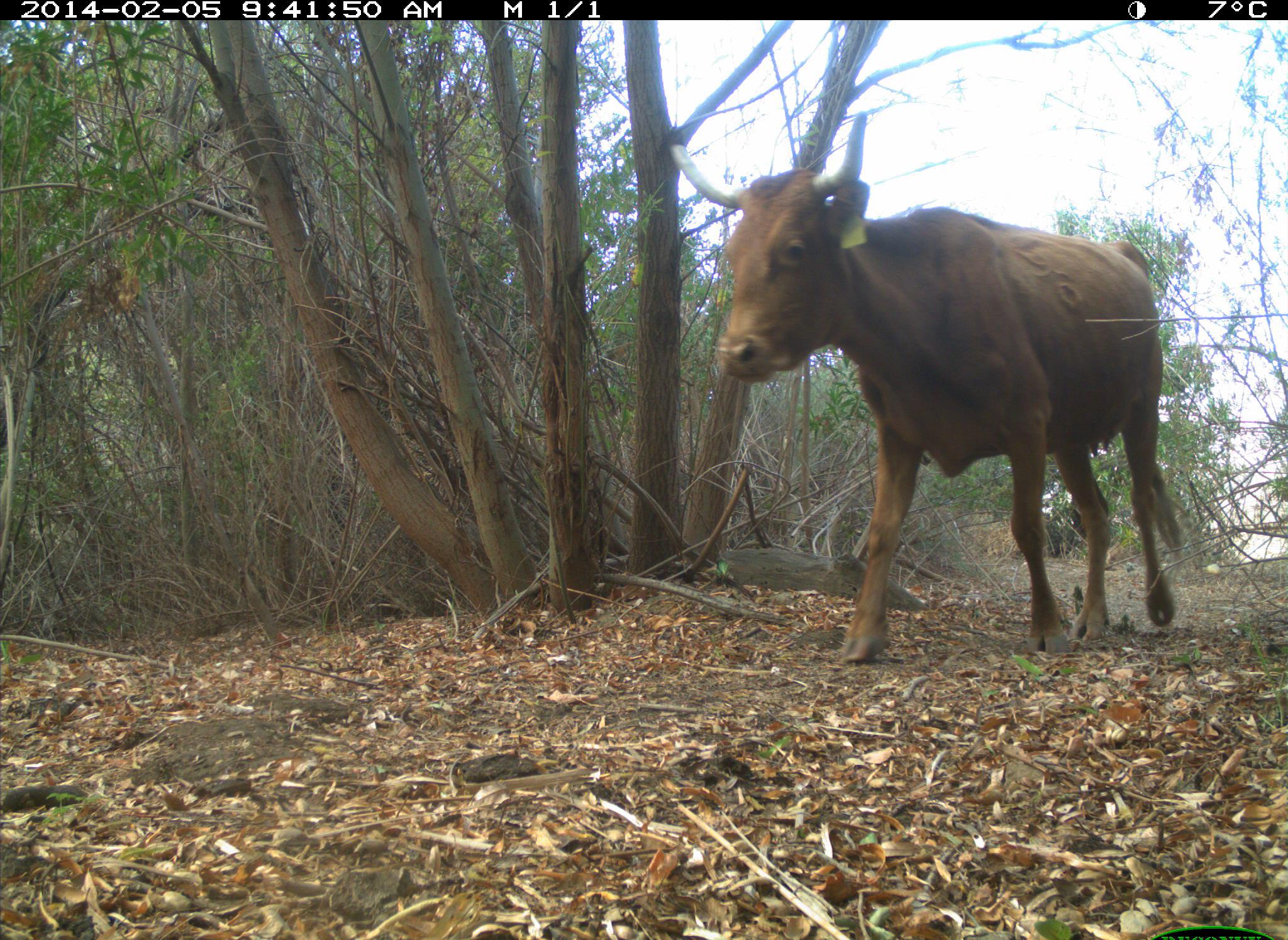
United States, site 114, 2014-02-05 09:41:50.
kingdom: Animalia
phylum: Chordata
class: Mammalia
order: Artiodactyla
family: Bovidae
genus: Bos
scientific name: Bos taurus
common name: cow